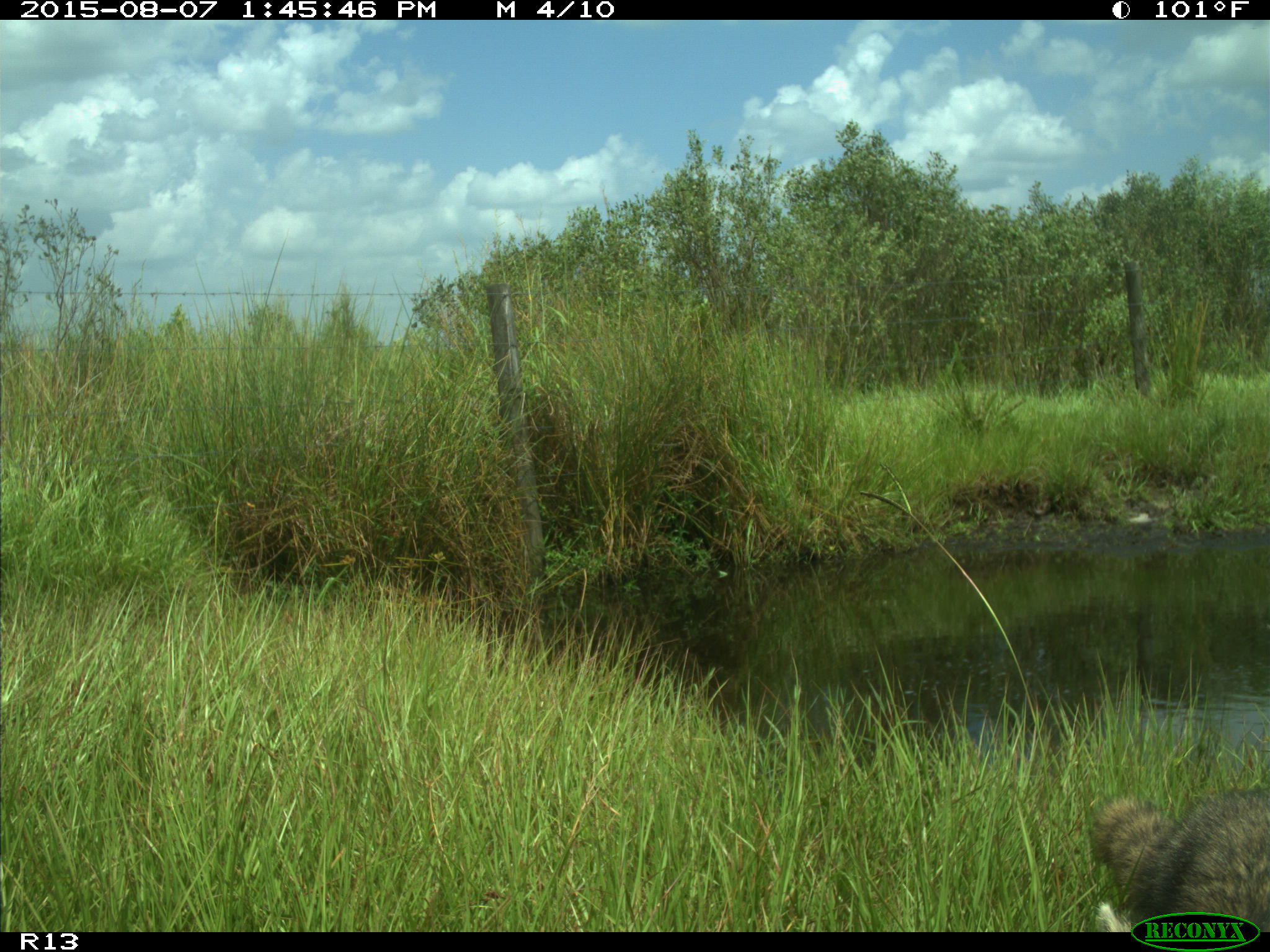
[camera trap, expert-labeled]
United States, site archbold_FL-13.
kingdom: Animalia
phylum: Chordata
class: Mammalia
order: Carnivora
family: Procyonidae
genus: Procyon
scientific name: Procyon lotor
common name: common raccoon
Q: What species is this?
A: Procyon lotor (common raccoon).